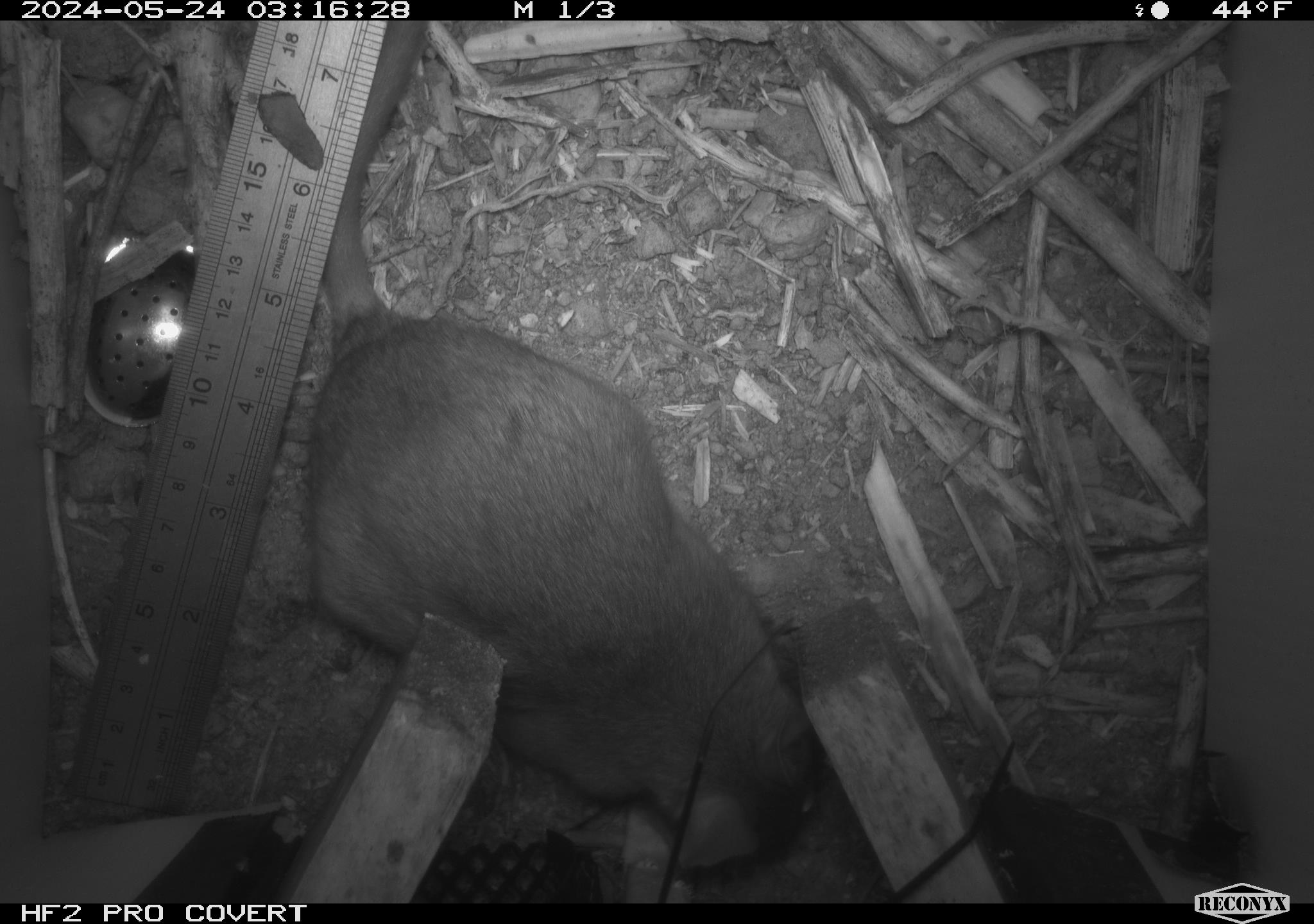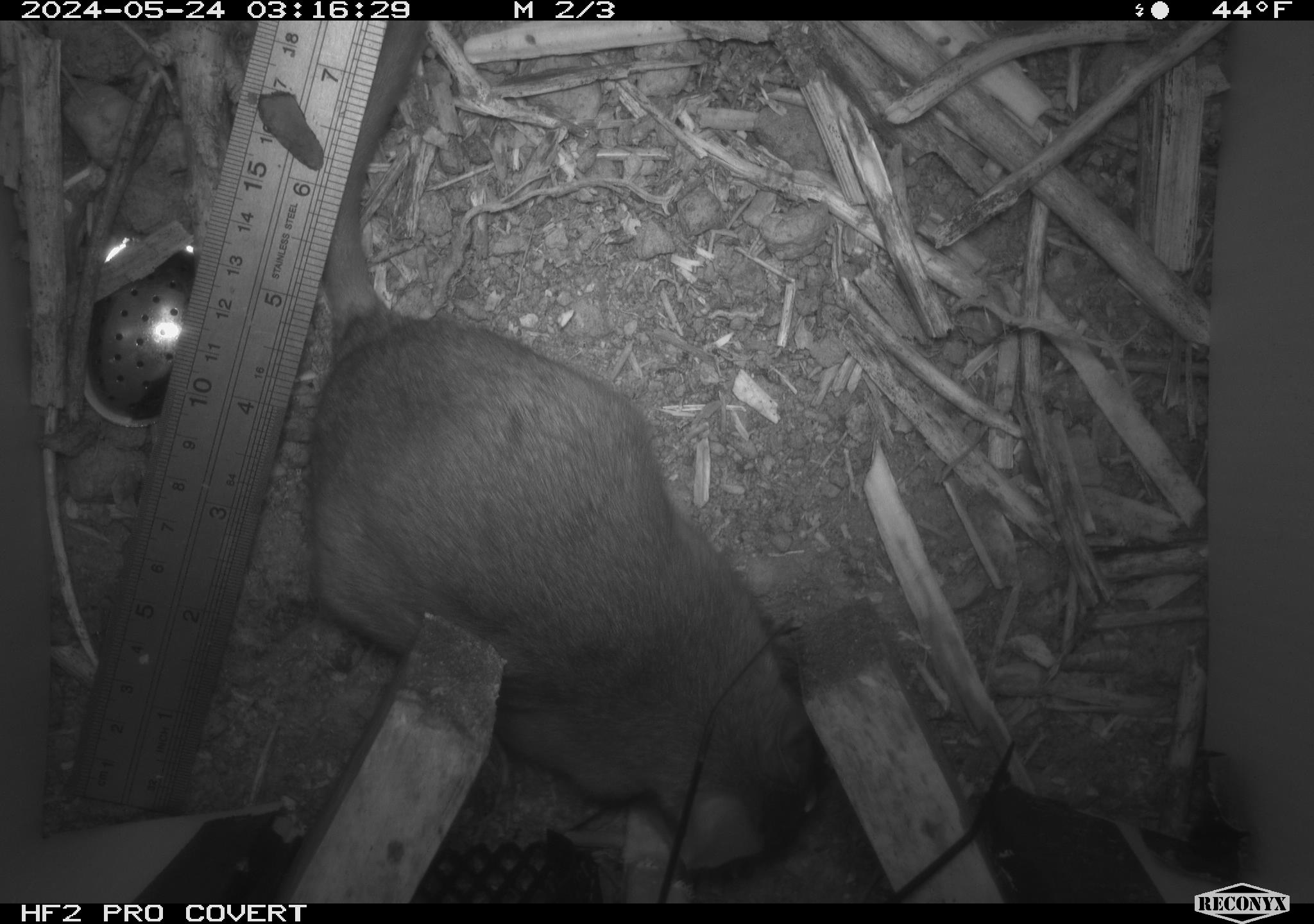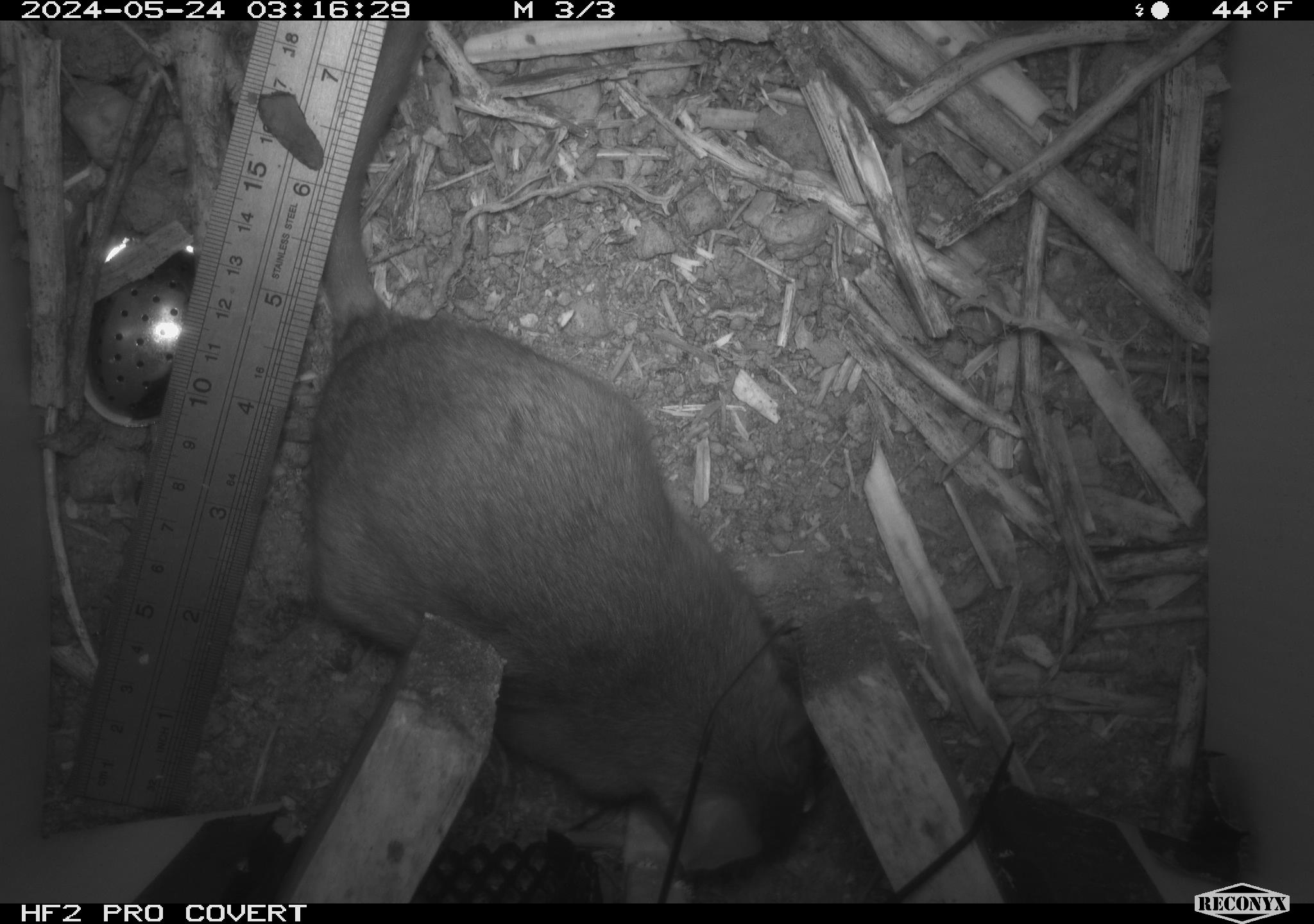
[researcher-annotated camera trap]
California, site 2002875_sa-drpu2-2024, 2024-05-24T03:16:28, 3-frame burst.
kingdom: Animalia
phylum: Chordata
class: Mammalia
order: Rodentia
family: Cricetidae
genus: Neotoma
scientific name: Neotoma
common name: pack rat or woodrat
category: neotoma species